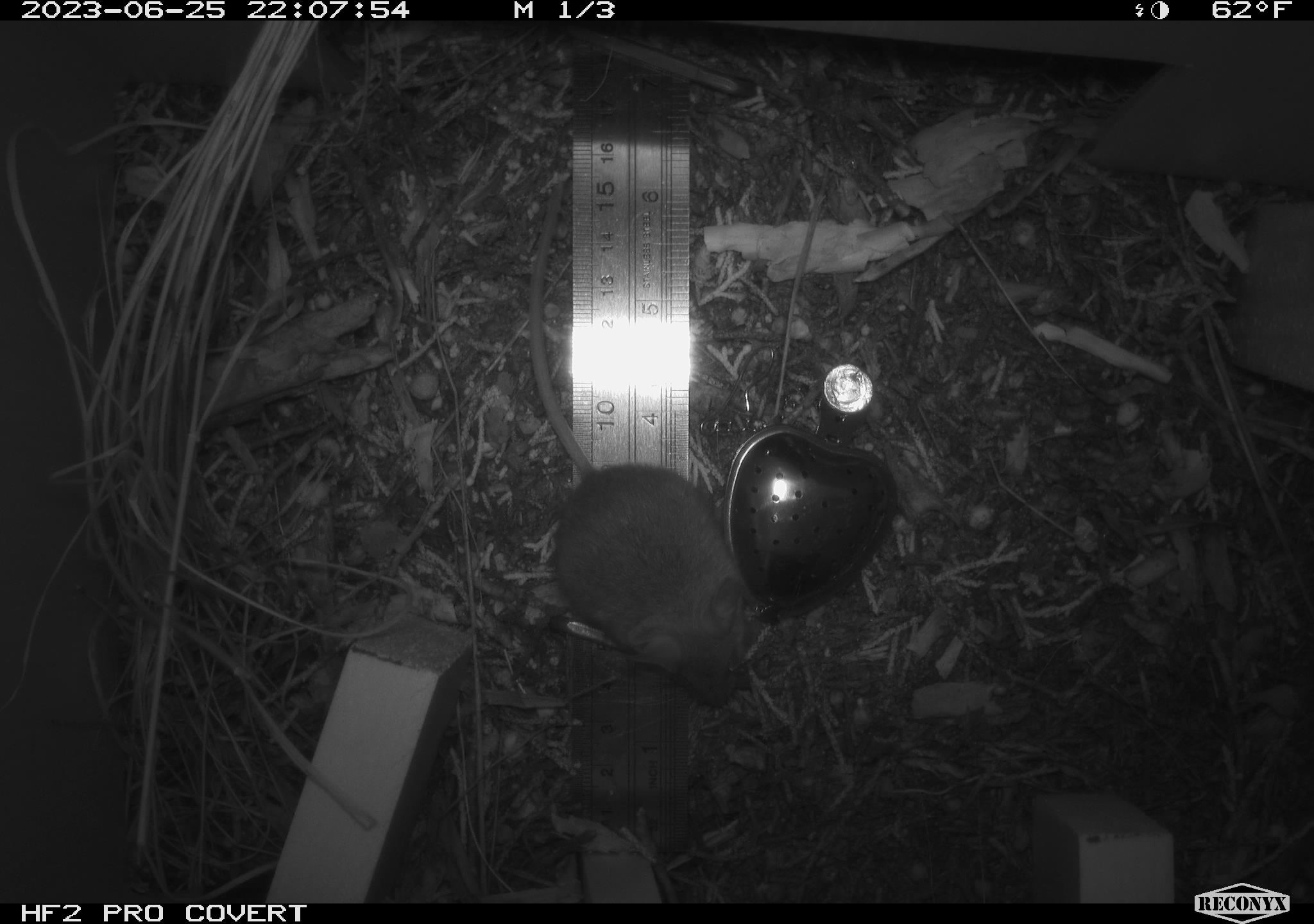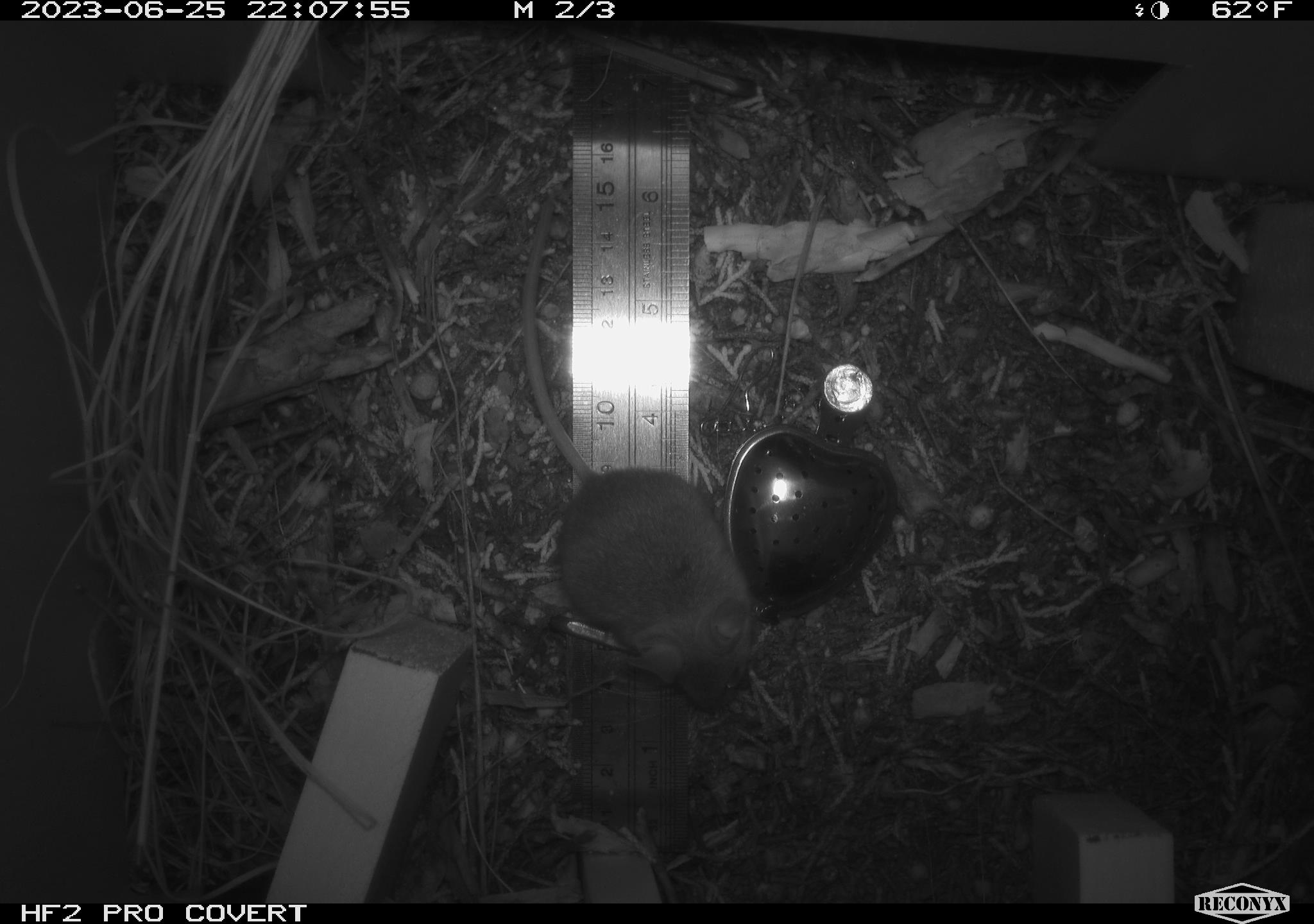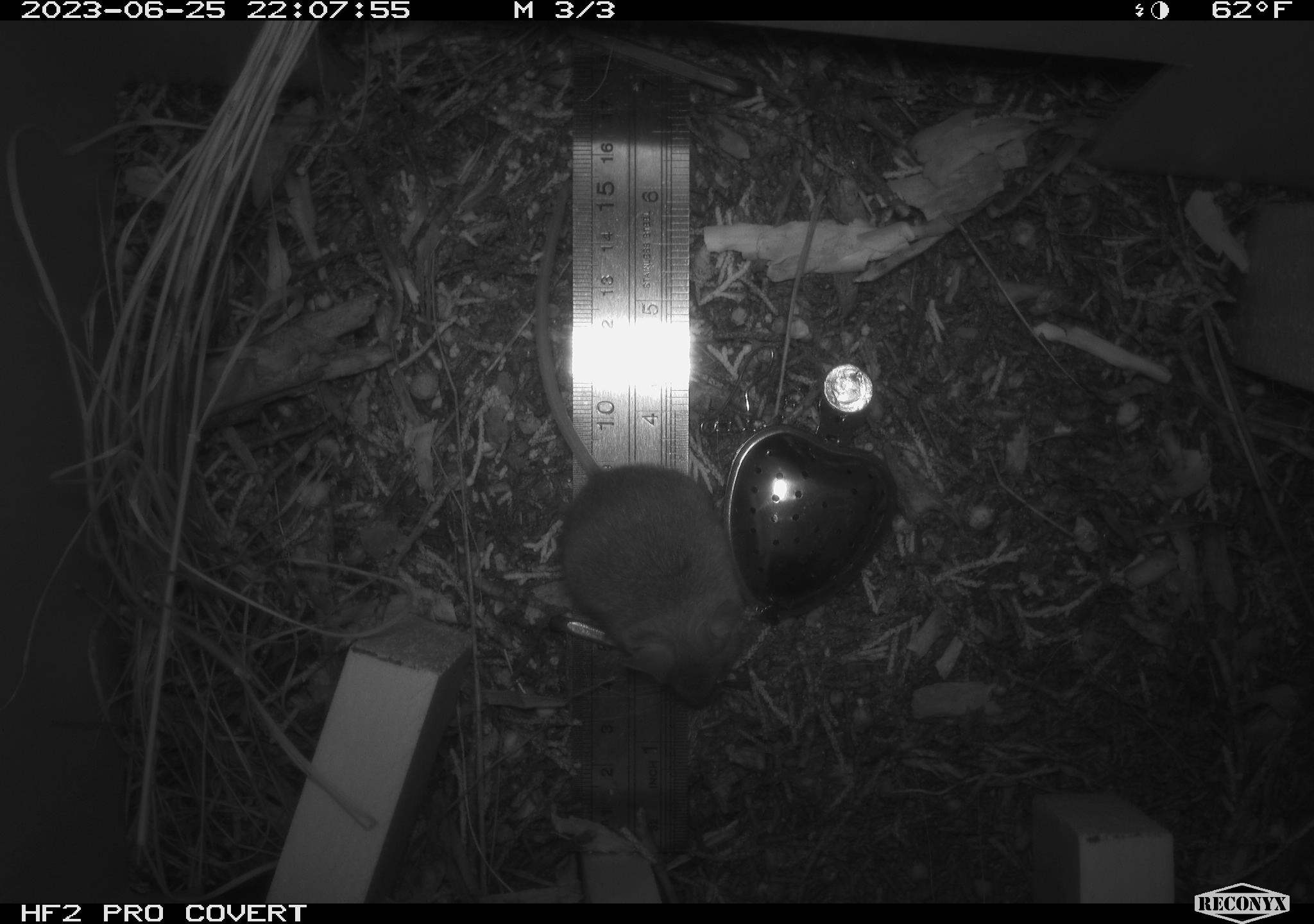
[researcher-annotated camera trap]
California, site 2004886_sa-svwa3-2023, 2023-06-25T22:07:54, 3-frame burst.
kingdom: Animalia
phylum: Chordata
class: Mammalia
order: Rodentia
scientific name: Rodentia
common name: mouse species